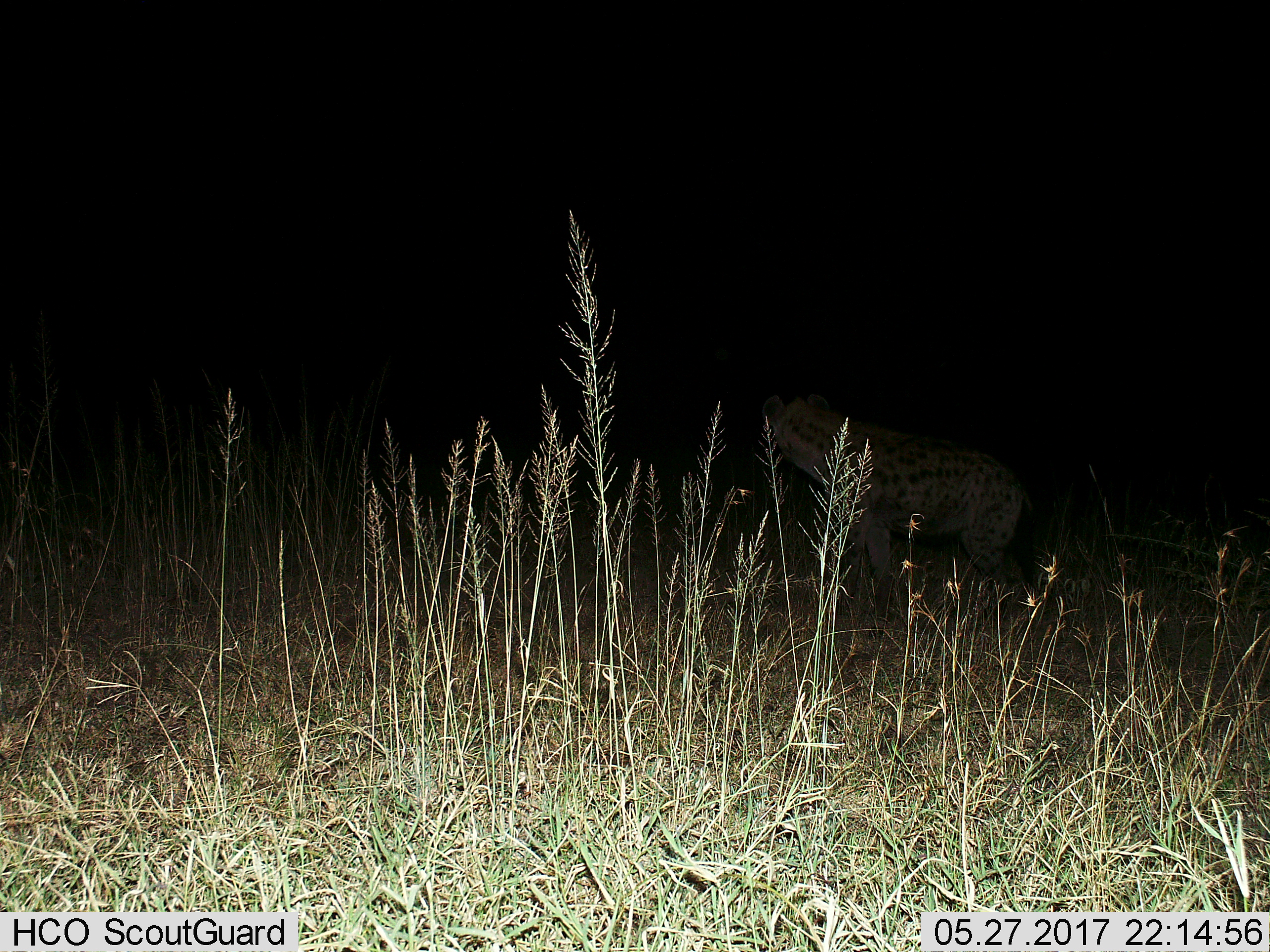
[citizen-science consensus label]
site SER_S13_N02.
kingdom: Animalia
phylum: Chordata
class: Mammalia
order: Carnivora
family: Hyaenidae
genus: Crocuta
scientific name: Crocuta crocuta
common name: spotted hyena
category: hyenaspotted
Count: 1.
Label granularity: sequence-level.